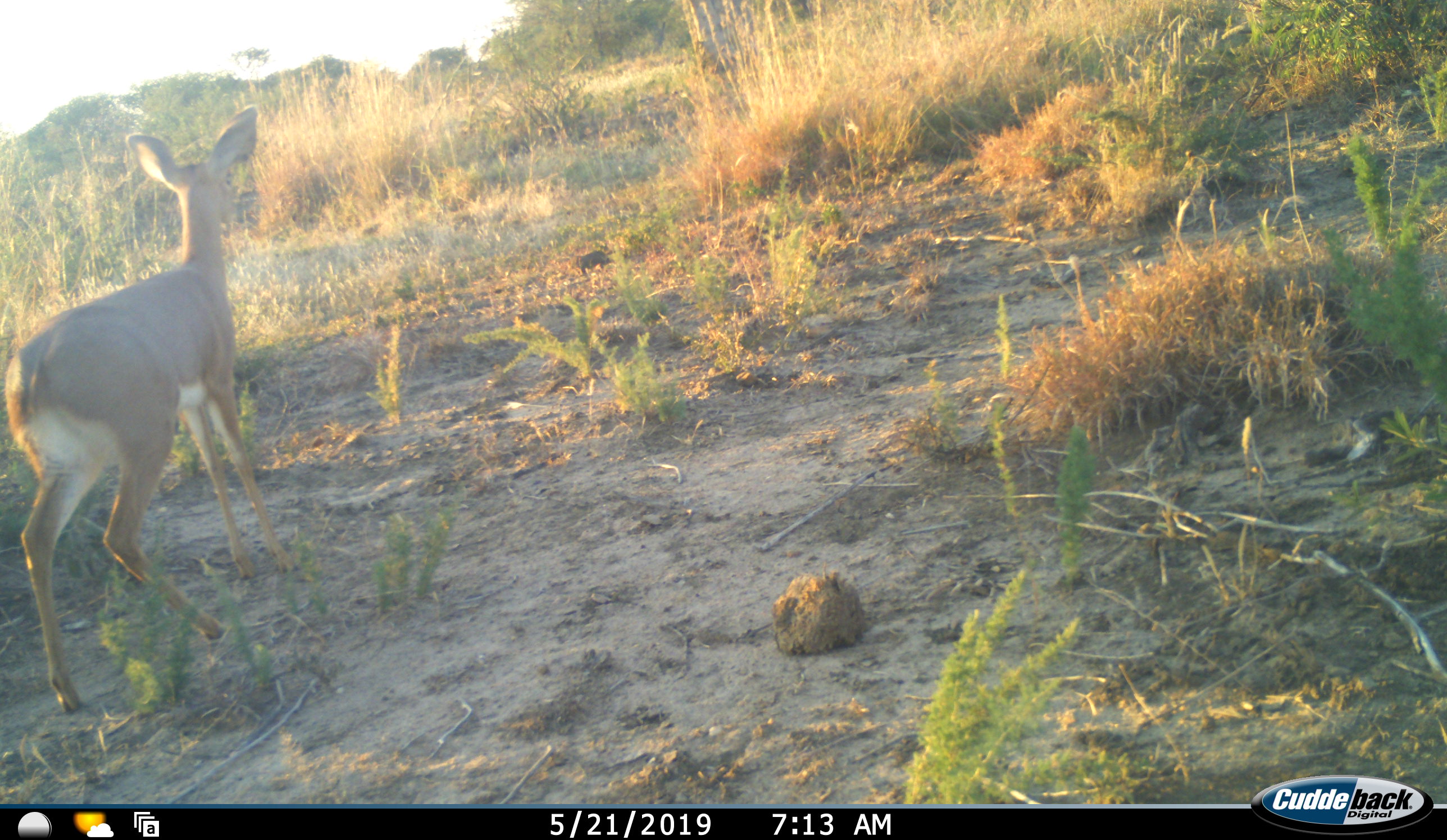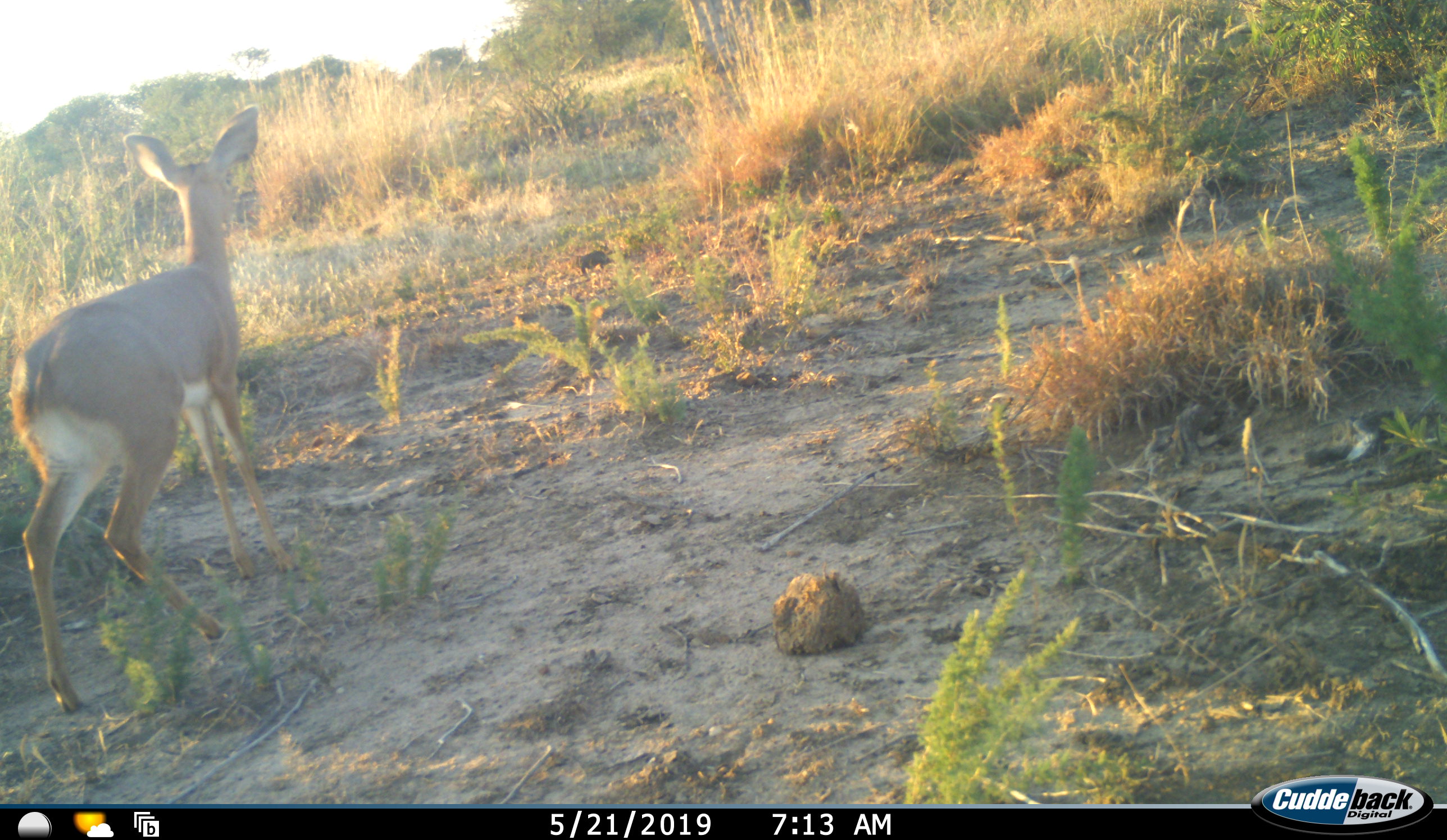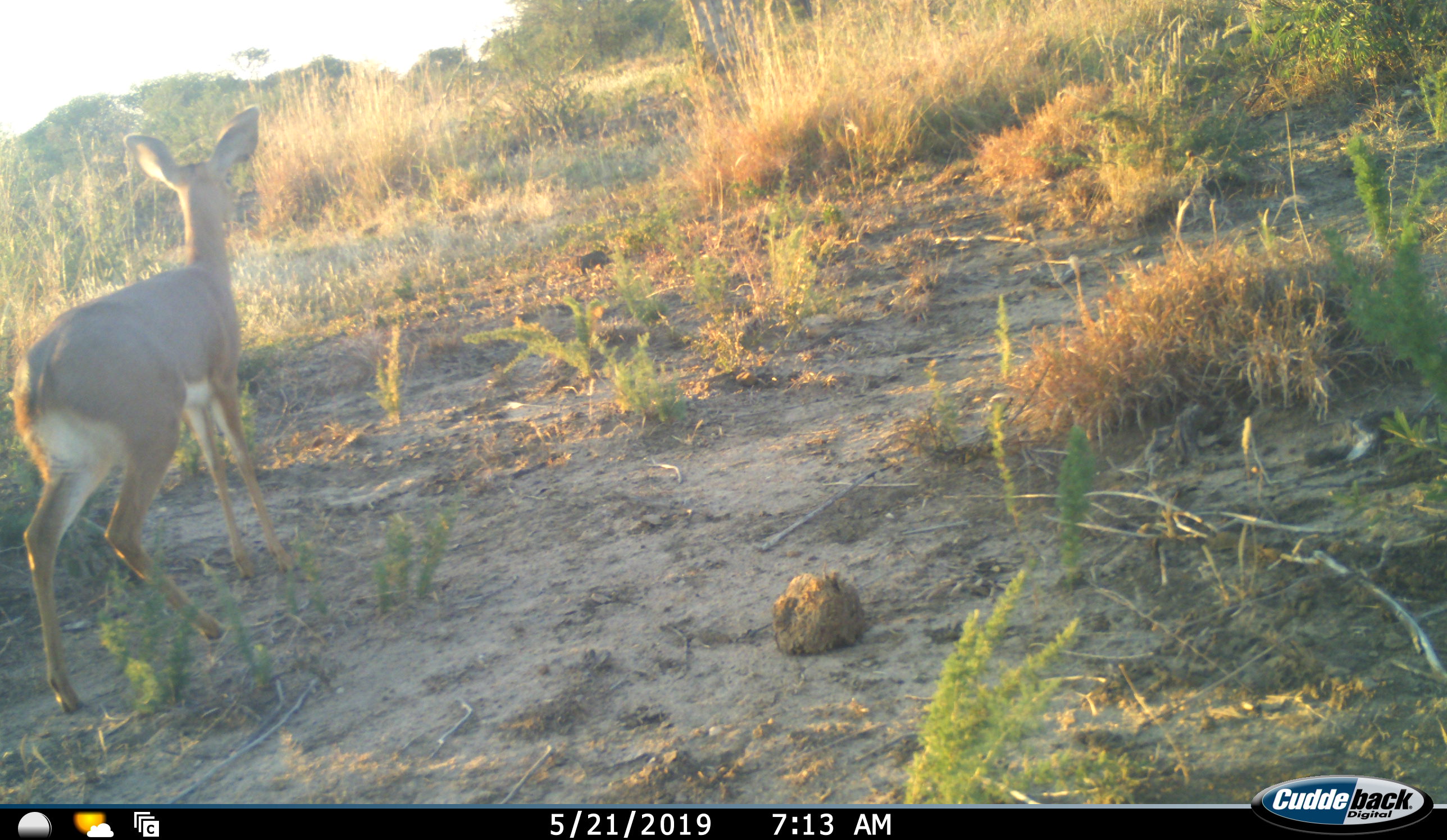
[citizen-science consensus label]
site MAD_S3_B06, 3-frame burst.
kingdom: Animalia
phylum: Chordata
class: Mammalia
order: Artiodactyla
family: Bovidae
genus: Aepyceros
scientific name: Aepyceros melampus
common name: impala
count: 1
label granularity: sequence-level